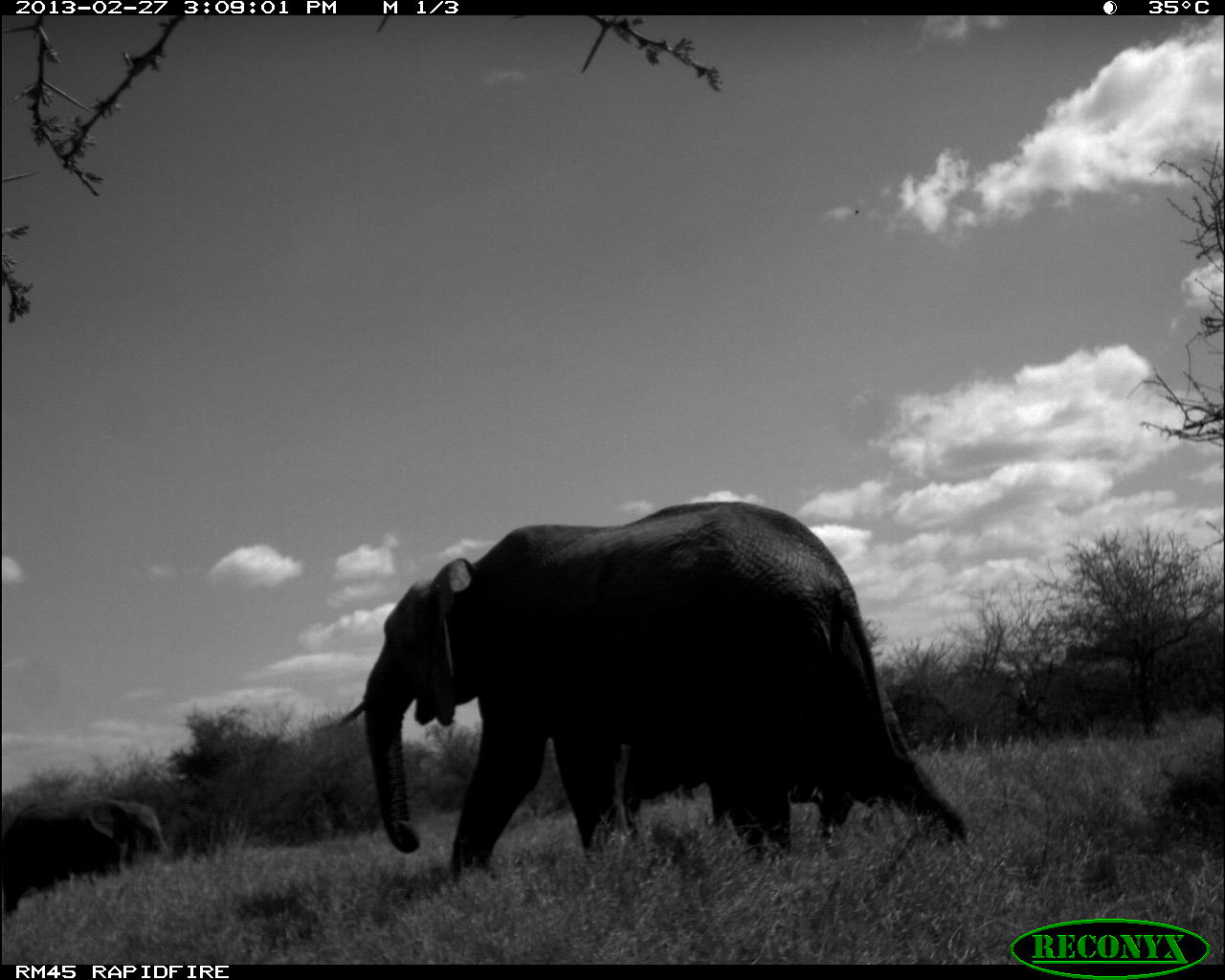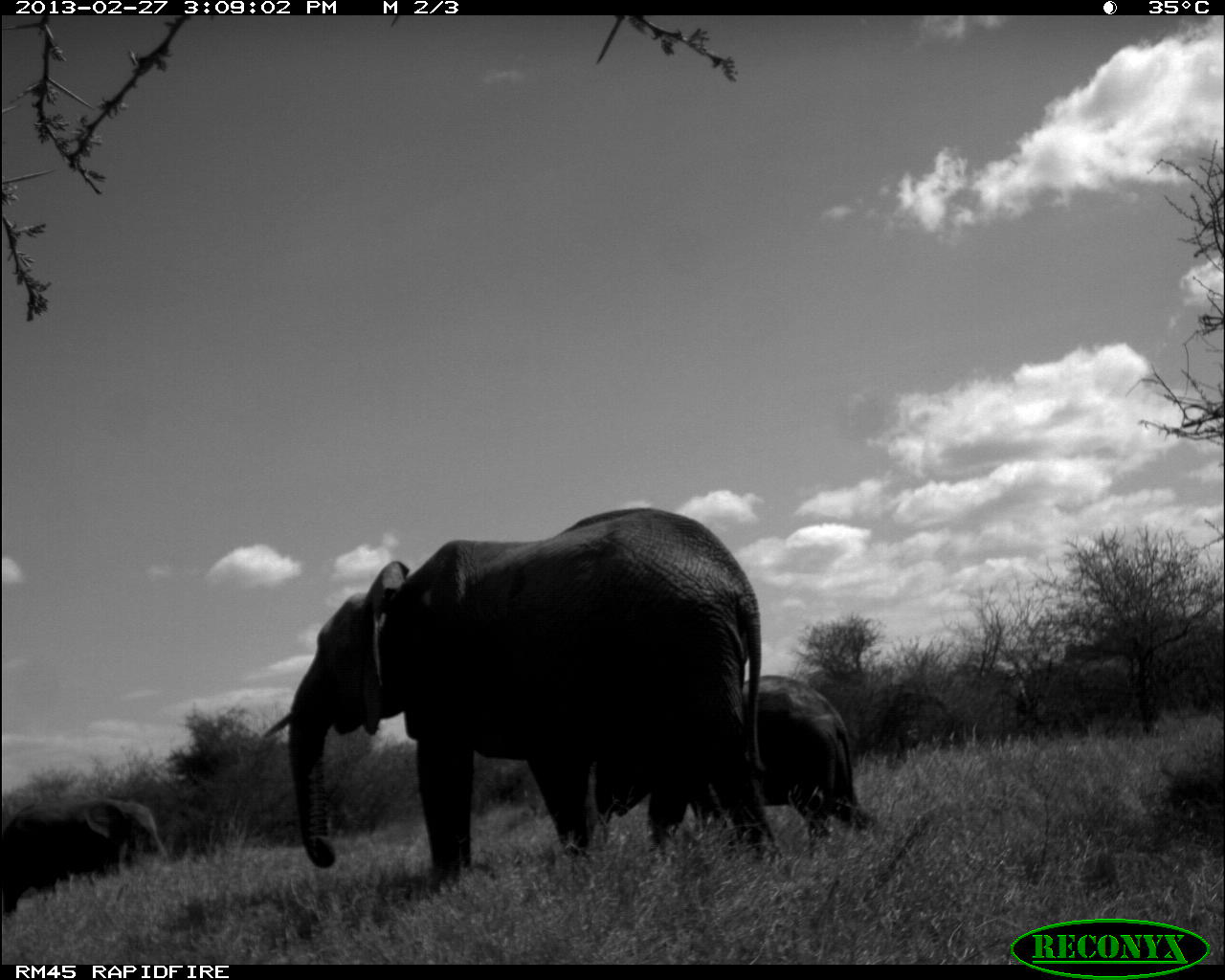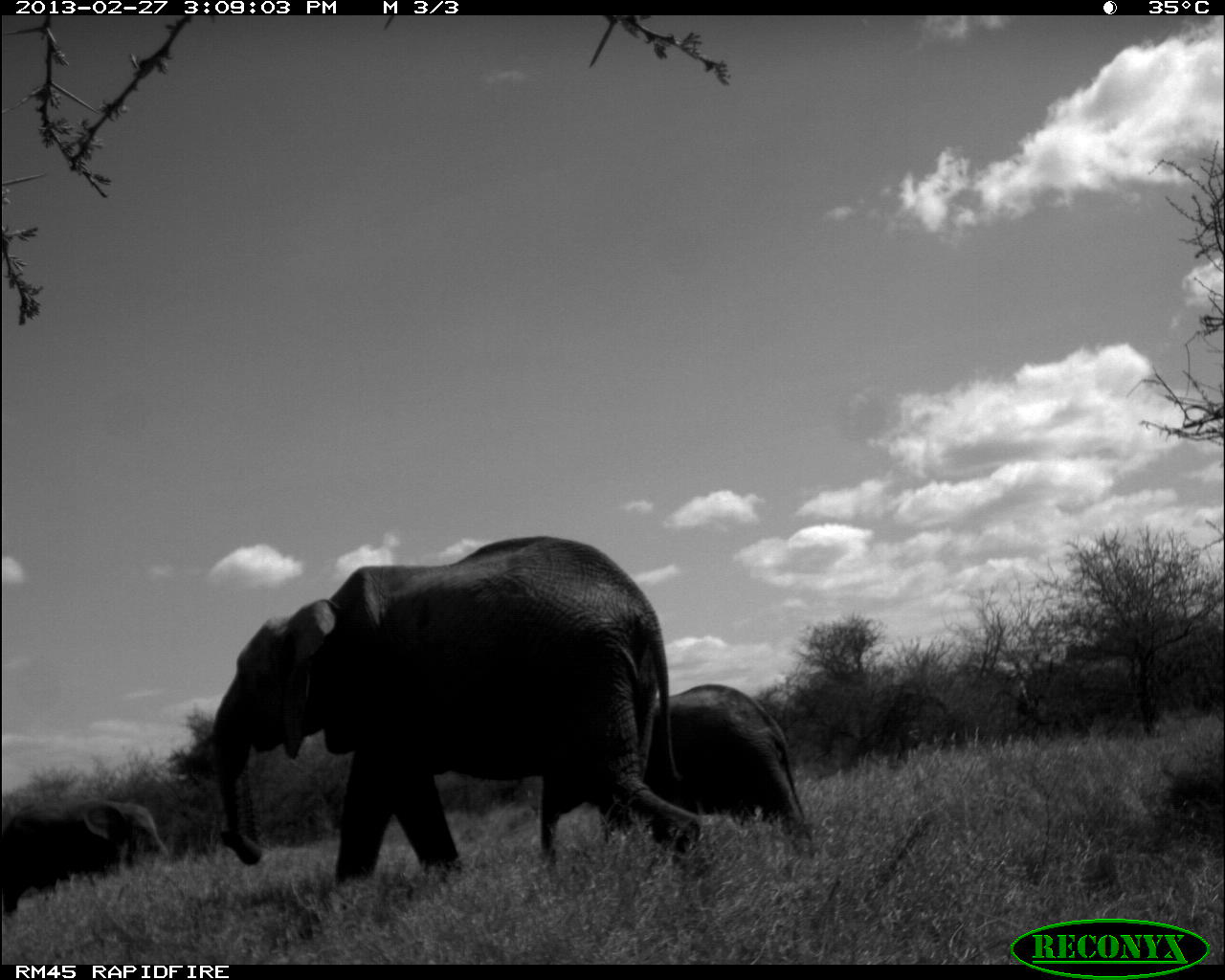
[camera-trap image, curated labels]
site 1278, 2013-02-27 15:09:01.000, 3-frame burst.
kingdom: Animalia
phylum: Chordata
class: Mammalia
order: Proboscidea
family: Elephantidae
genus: Loxodonta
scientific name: Loxodonta africana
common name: african bush elephant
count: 3